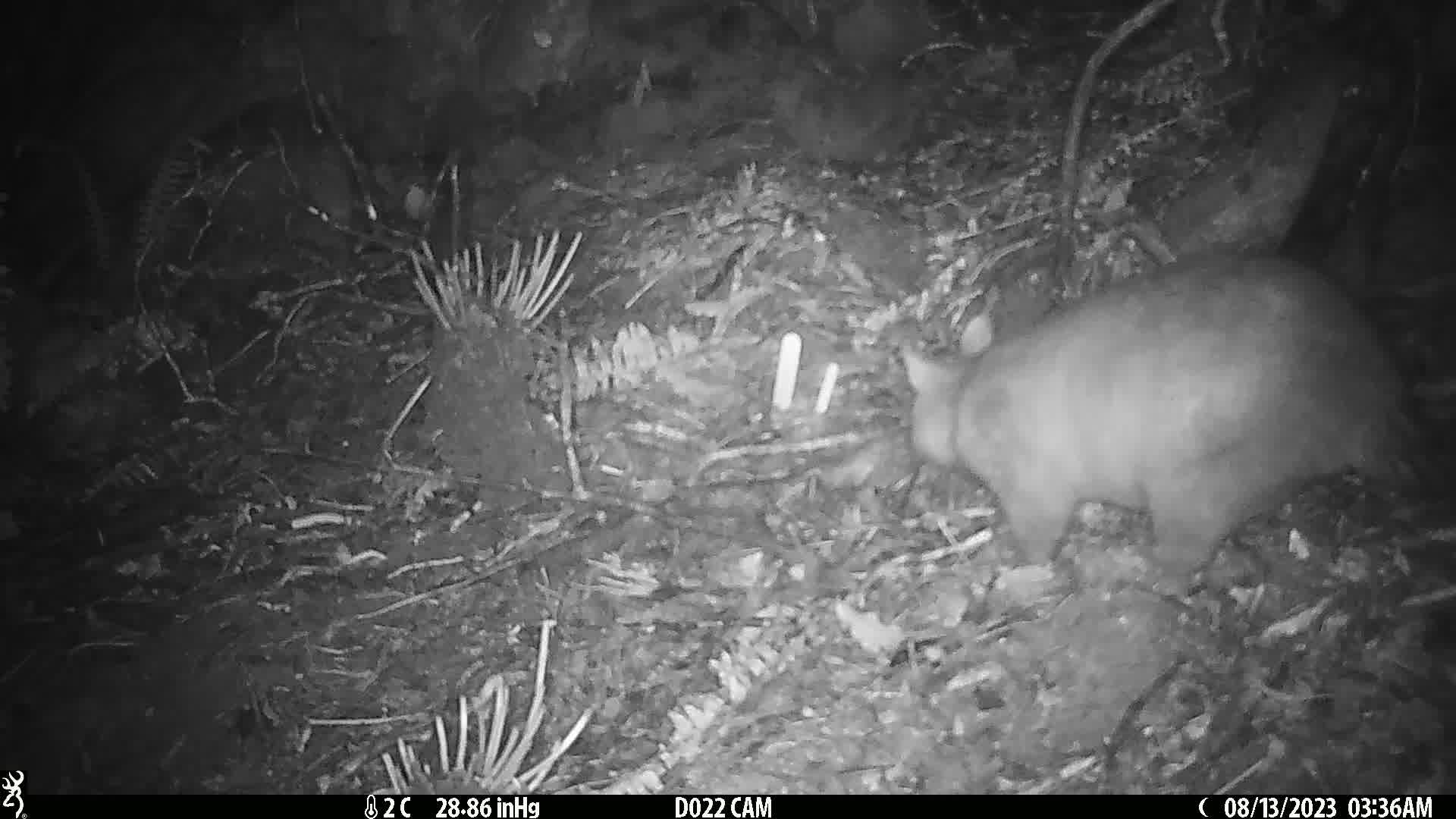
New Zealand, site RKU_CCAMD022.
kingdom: Animalia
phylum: Chordata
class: Mammalia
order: Diprotodontia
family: Phalangeridae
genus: Trichosurus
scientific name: Trichosurus vulpecula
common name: common brushtail possum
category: possum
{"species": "possum (common brushtail possum) (Trichosurus vulpecula)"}